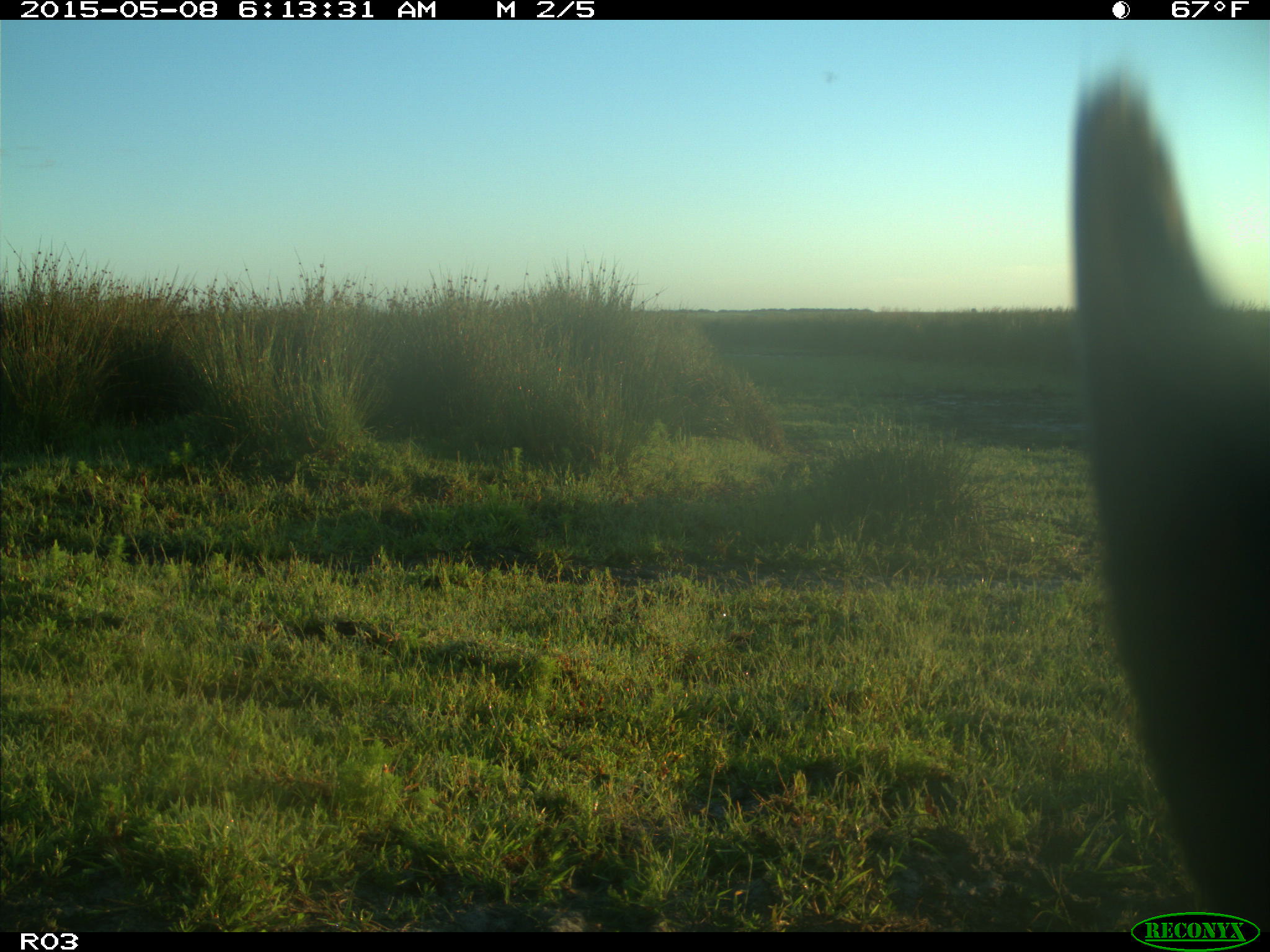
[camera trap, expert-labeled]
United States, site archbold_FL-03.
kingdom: Animalia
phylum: Chordata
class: Mammalia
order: Artiodactyla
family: Bovidae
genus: Bos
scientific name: Bos taurus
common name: domestic cow